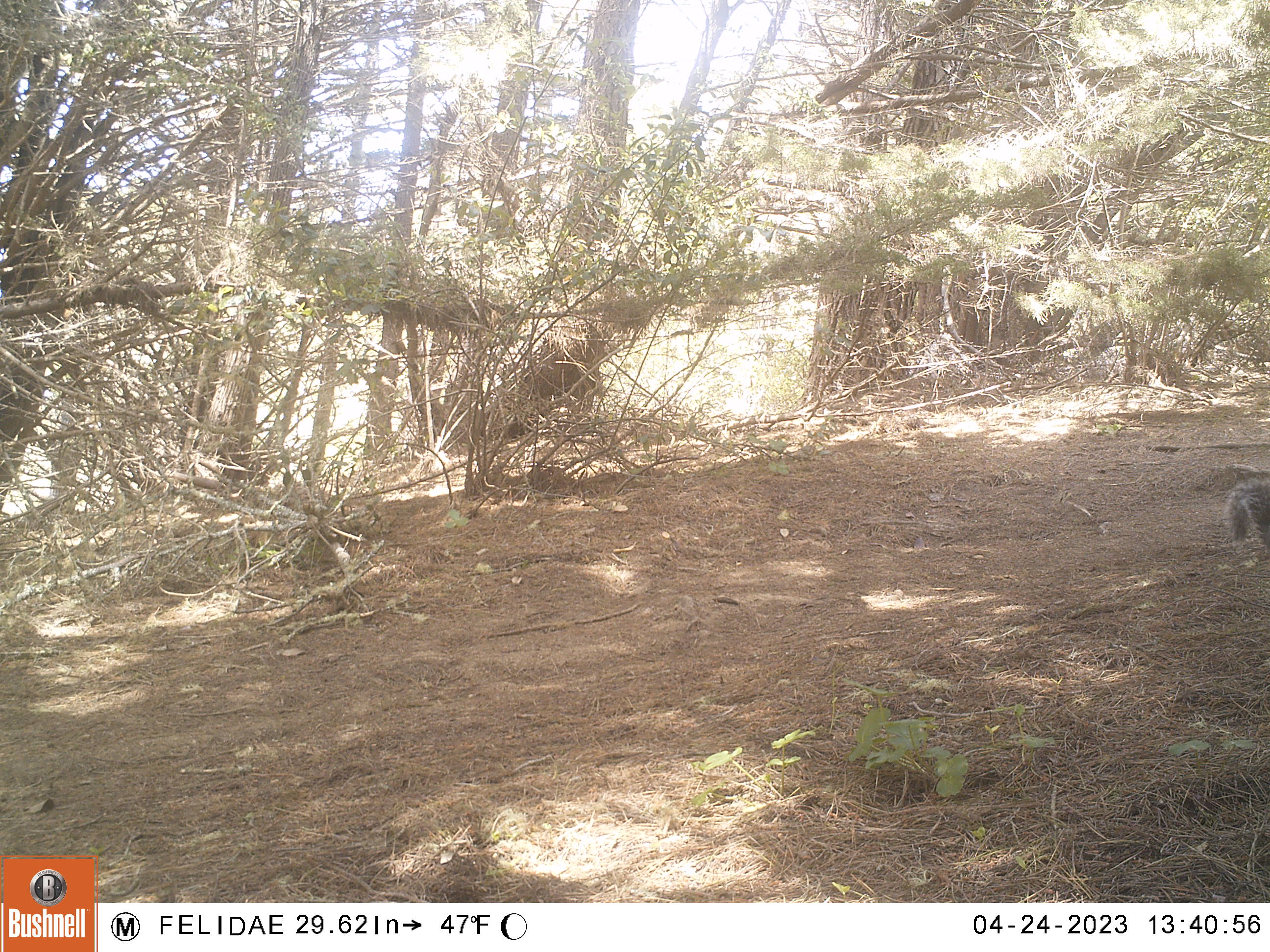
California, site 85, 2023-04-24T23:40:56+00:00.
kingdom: Animalia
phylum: Chordata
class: Mammalia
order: Rodentia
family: Sciuridae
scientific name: Sciuridae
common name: squirrel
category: unknown squirrel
Unknown squirrel (squirrel) (Sciuridae).